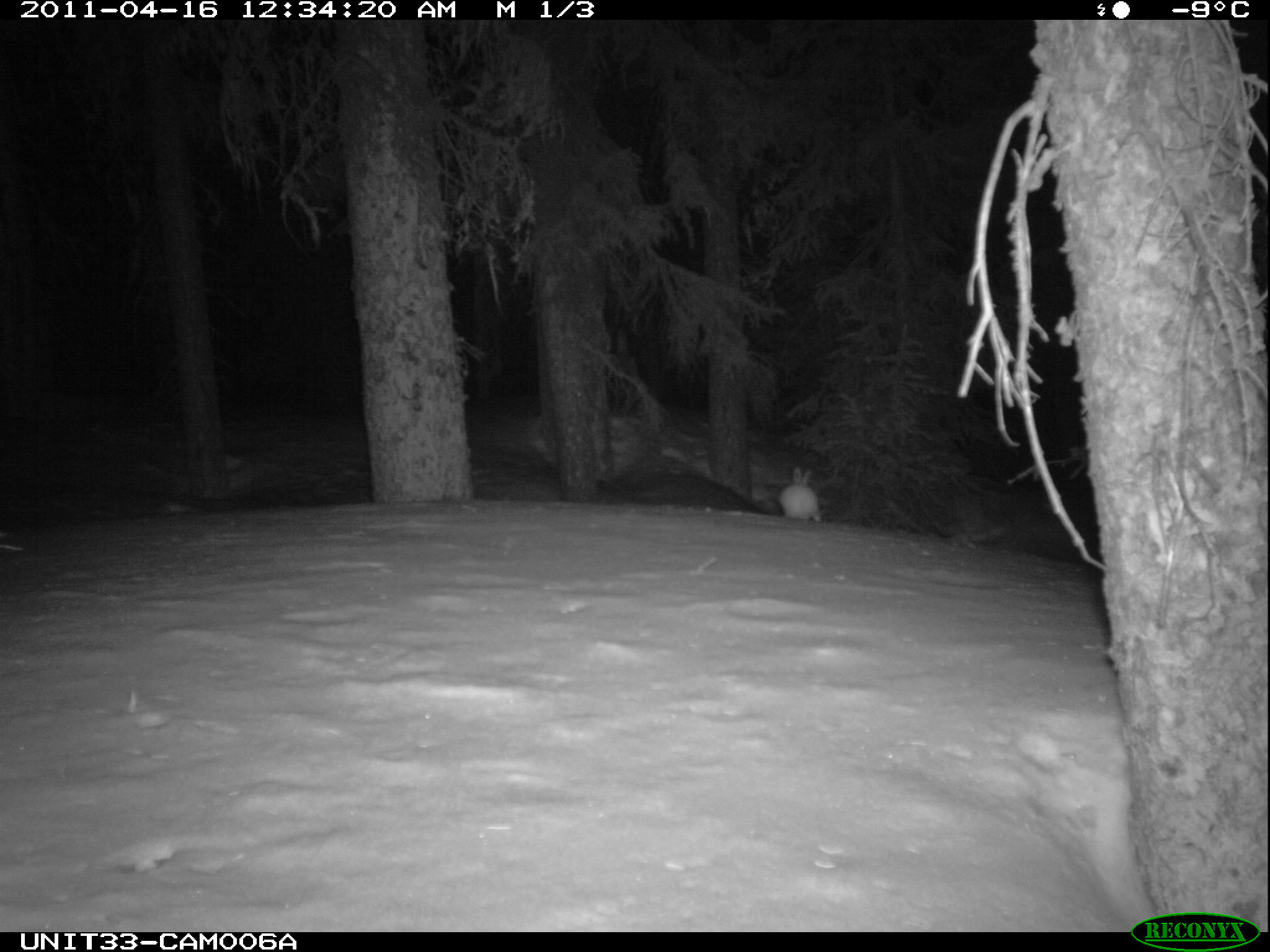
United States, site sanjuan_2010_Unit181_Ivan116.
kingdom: Animalia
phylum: Chordata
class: Mammalia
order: Lagomorpha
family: Leporidae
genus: Lepus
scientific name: Lepus americanus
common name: snowshoe hare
Lepus americanus (snowshoe hare).